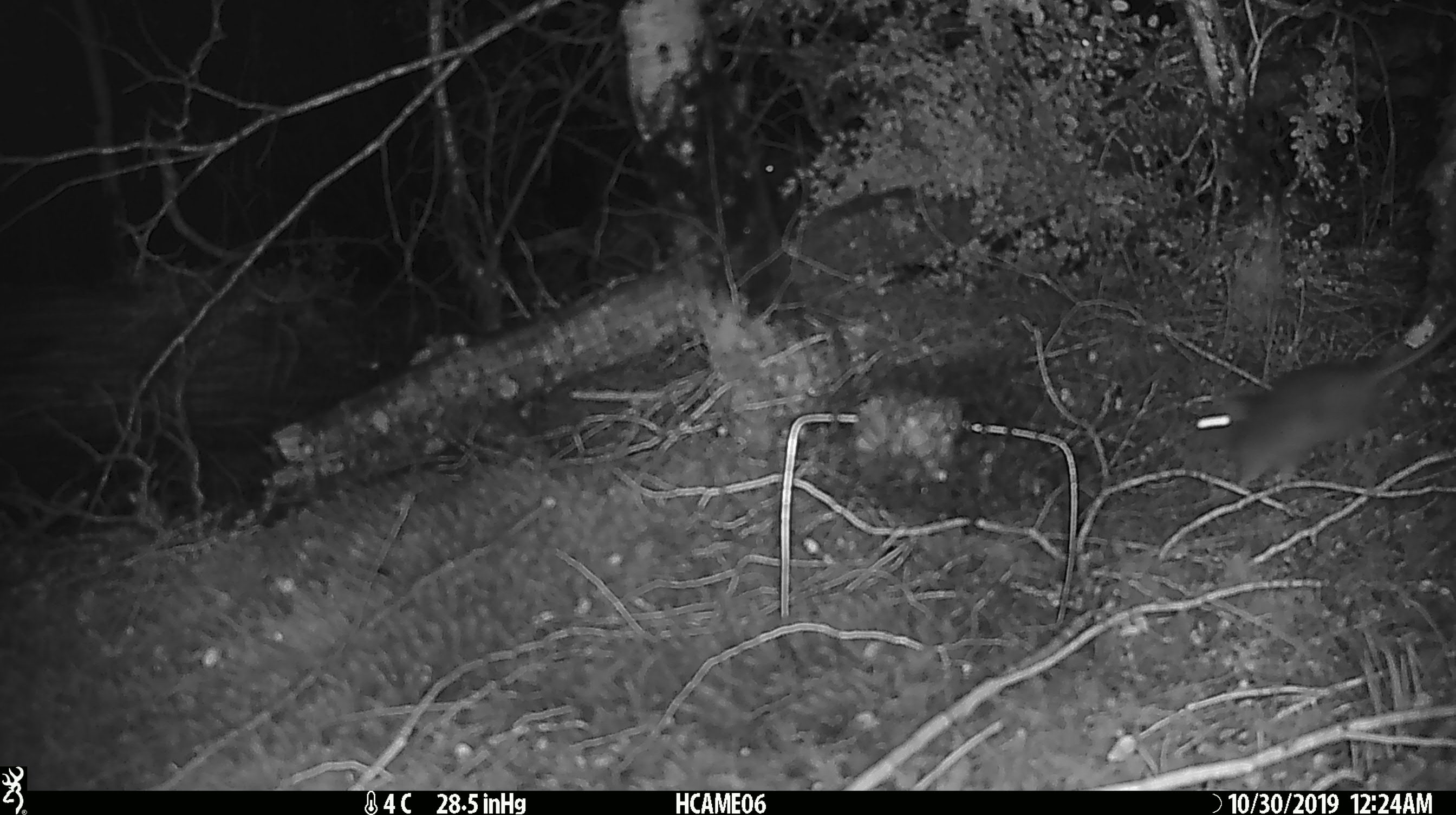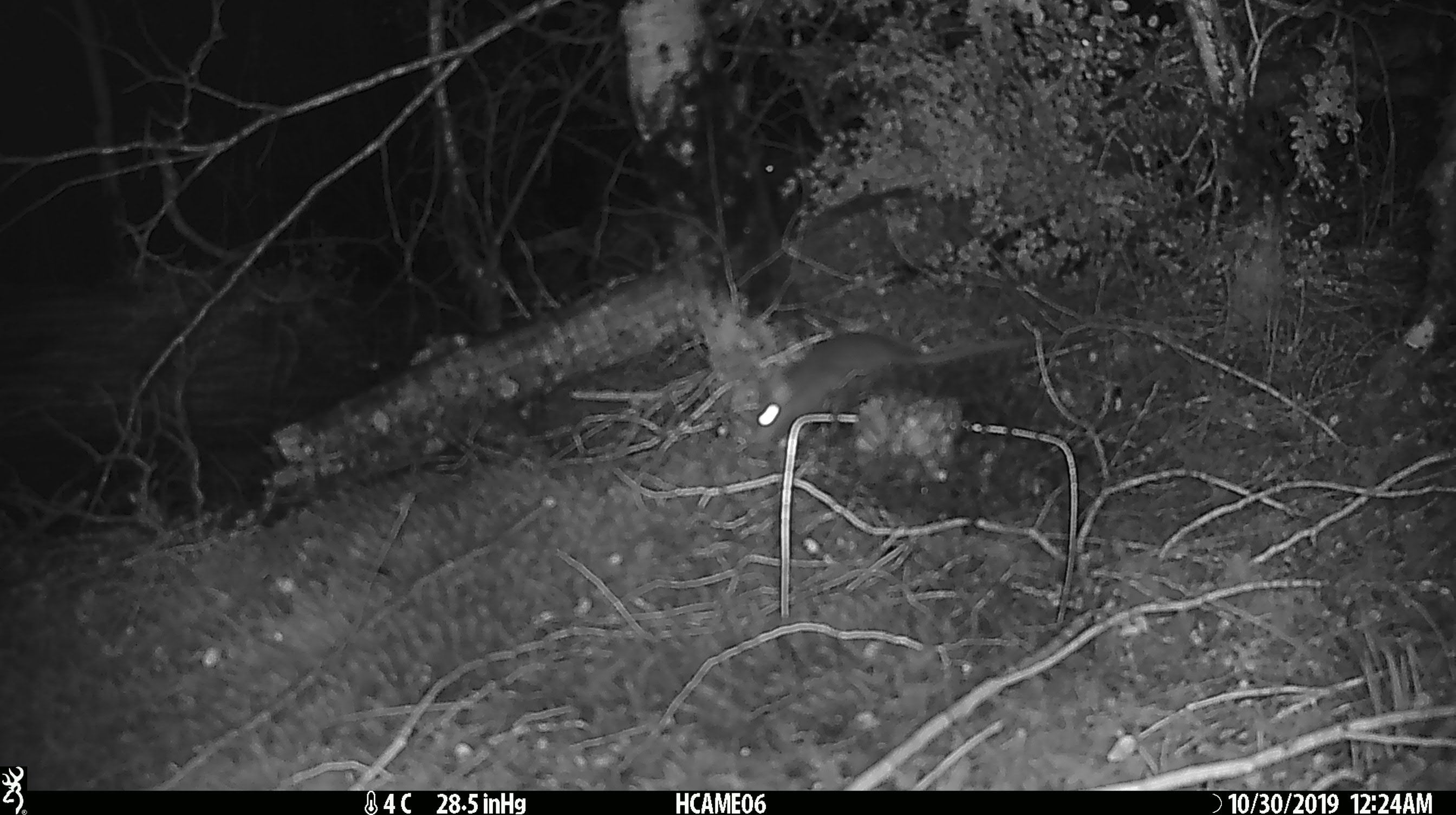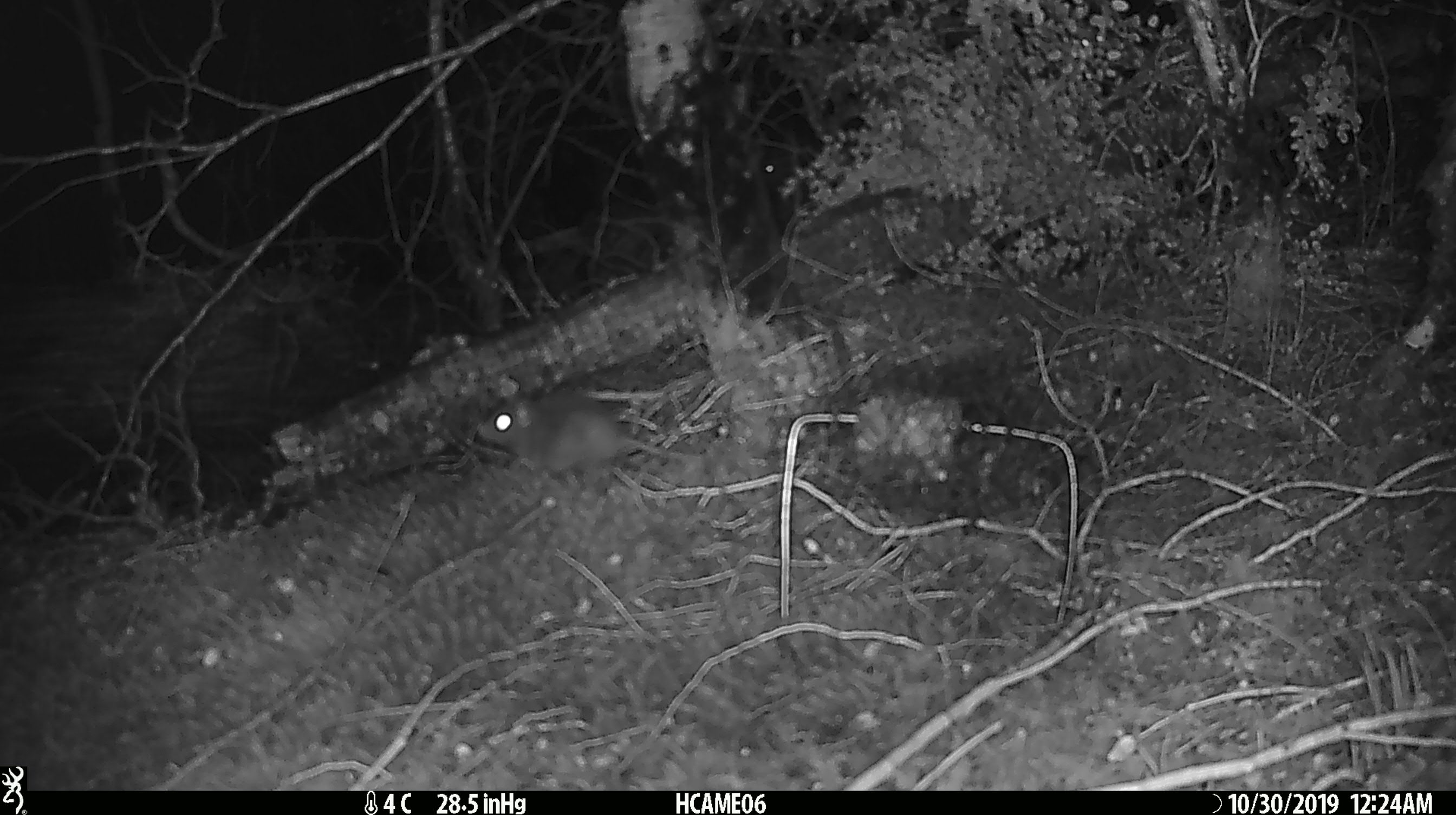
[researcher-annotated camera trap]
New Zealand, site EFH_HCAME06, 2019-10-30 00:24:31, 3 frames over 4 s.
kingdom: Animalia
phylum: Chordata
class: Mammalia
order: Rodentia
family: Muridae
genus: Mus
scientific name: Mus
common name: mouse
Mouse (Mus).